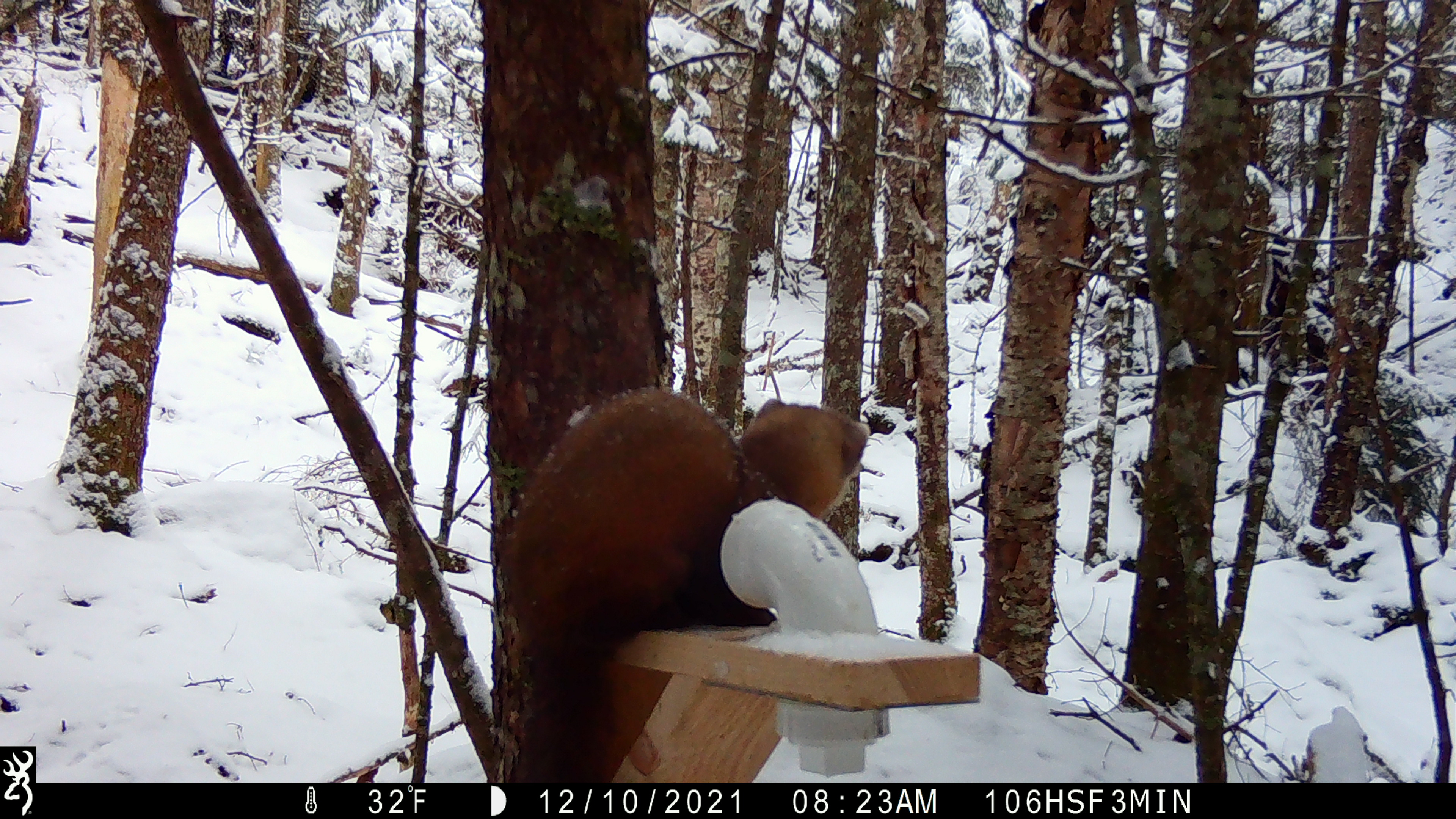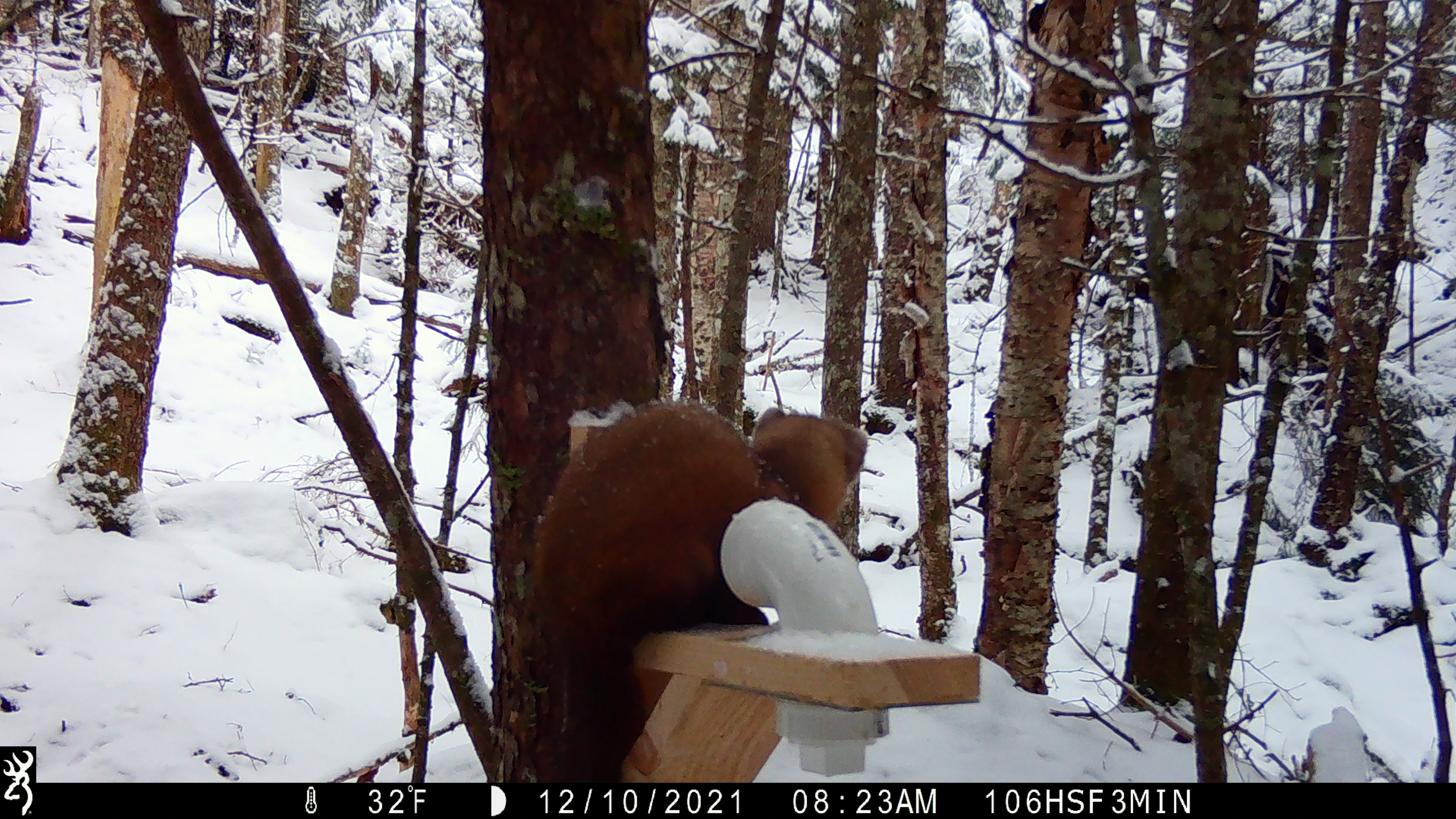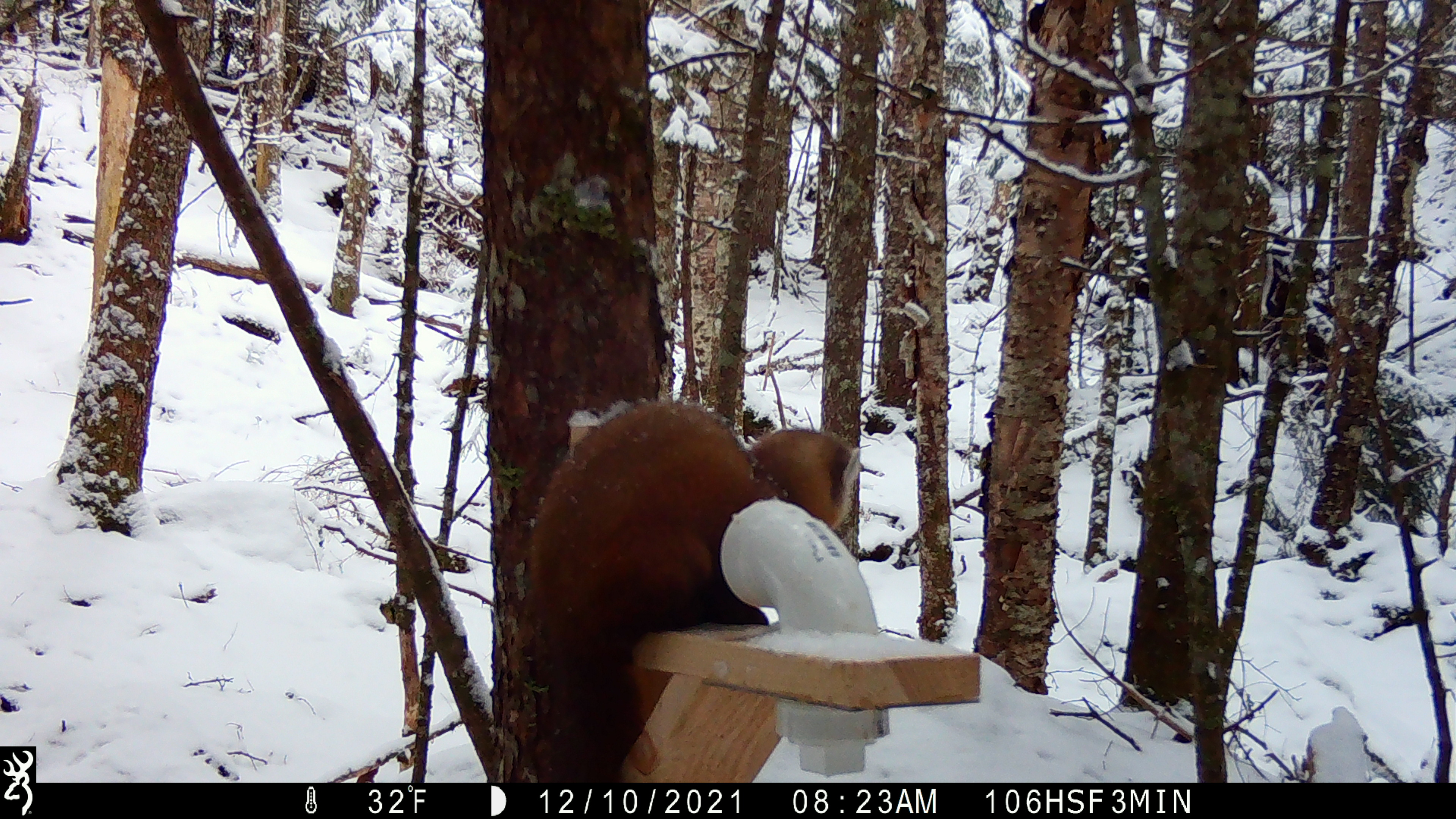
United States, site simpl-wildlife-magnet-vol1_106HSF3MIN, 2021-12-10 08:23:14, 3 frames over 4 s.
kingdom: Animalia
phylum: Chordata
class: Mammalia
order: Carnivora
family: Mustelidae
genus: Martes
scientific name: Martes americana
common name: american marten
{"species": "american marten (Martes americana)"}